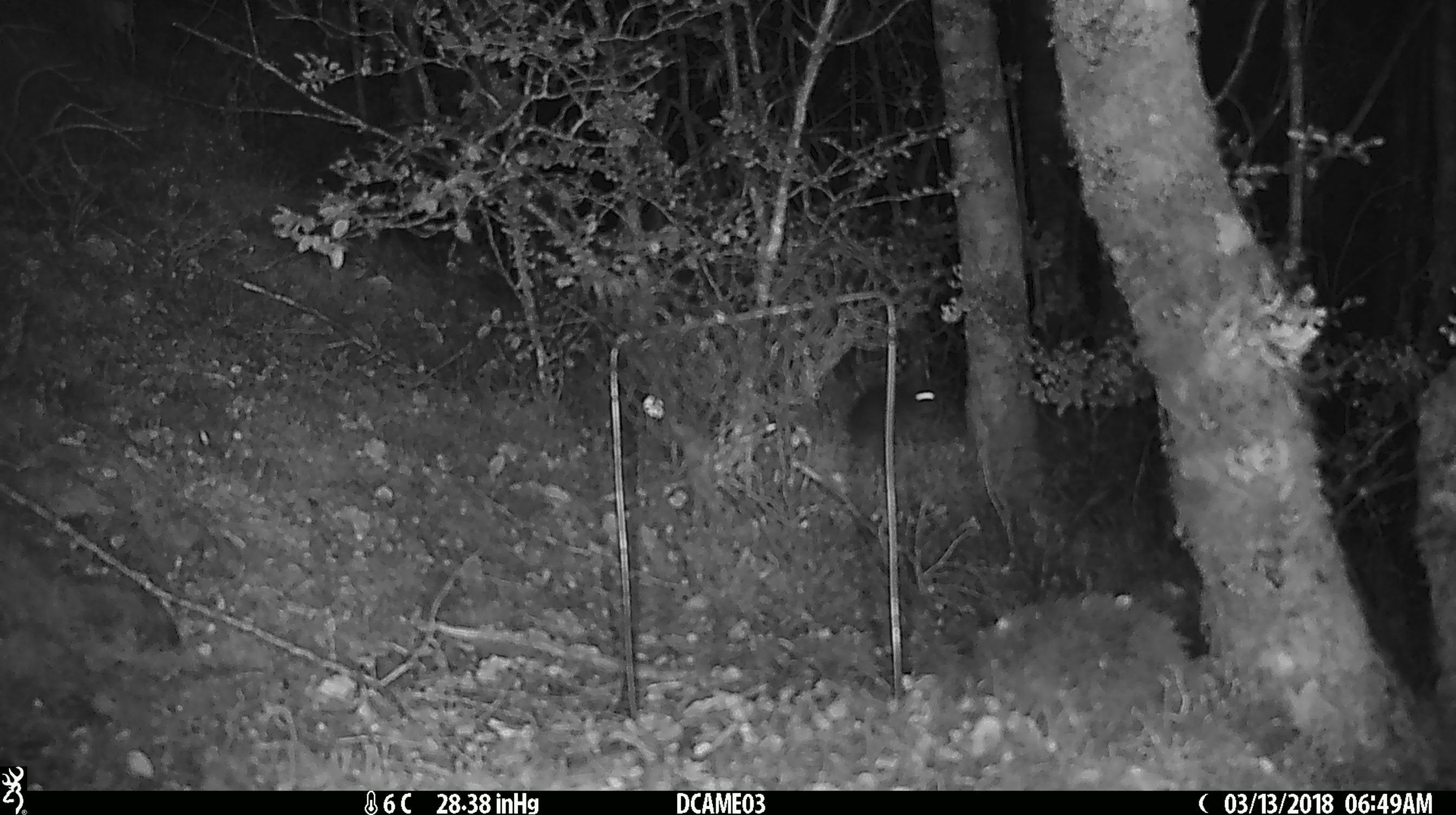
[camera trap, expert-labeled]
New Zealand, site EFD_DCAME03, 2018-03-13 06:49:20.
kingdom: Animalia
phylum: Chordata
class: Mammalia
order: Rodentia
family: Muridae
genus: Mus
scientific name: Mus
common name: mouse